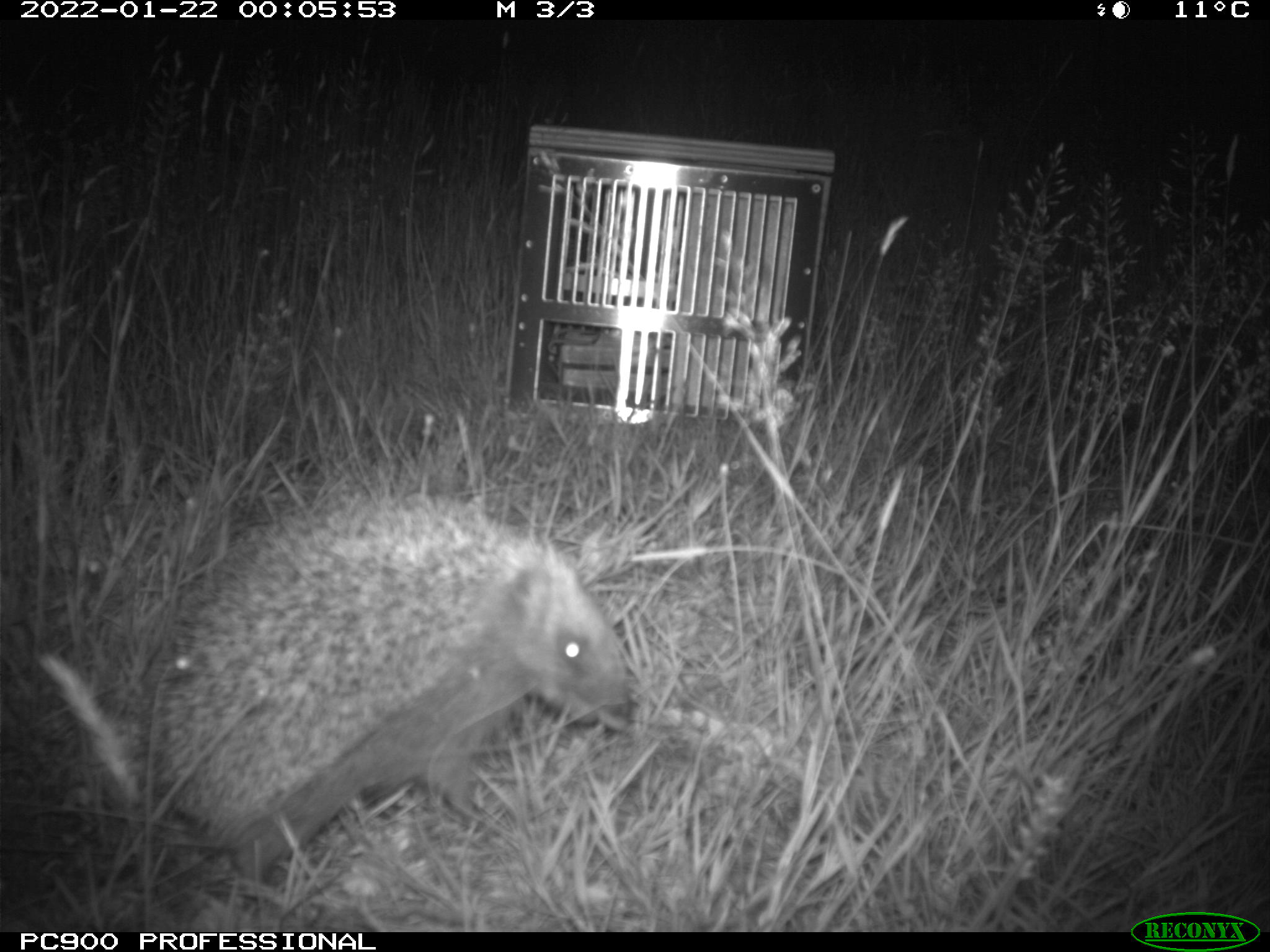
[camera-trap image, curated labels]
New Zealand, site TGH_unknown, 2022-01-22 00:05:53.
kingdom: Animalia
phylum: Chordata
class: Mammalia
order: Eulipotyphla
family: Erinaceidae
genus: Erinaceus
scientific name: Erinaceus europaeus europaeus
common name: european hedgehog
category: hedgehog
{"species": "hedgehog (european hedgehog) (Erinaceus europaeus europaeus)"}